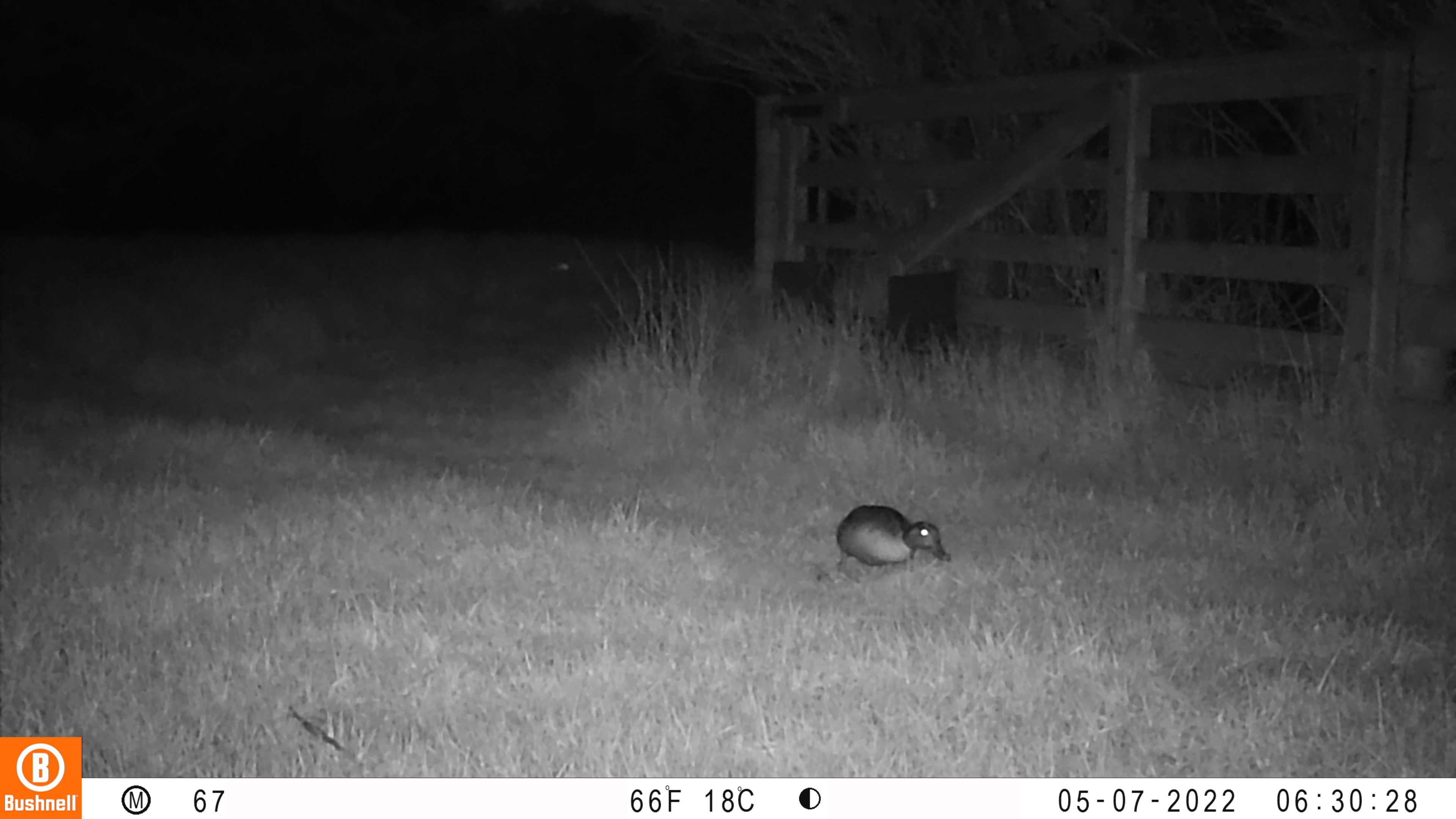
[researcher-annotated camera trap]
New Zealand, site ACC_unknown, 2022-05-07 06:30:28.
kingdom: Animalia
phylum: Chordata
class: Aves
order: Anseriformes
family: Anatidae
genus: Anas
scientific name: Anas chlorotis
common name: brown teal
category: pateke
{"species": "pateke (brown teal) (Anas chlorotis)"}